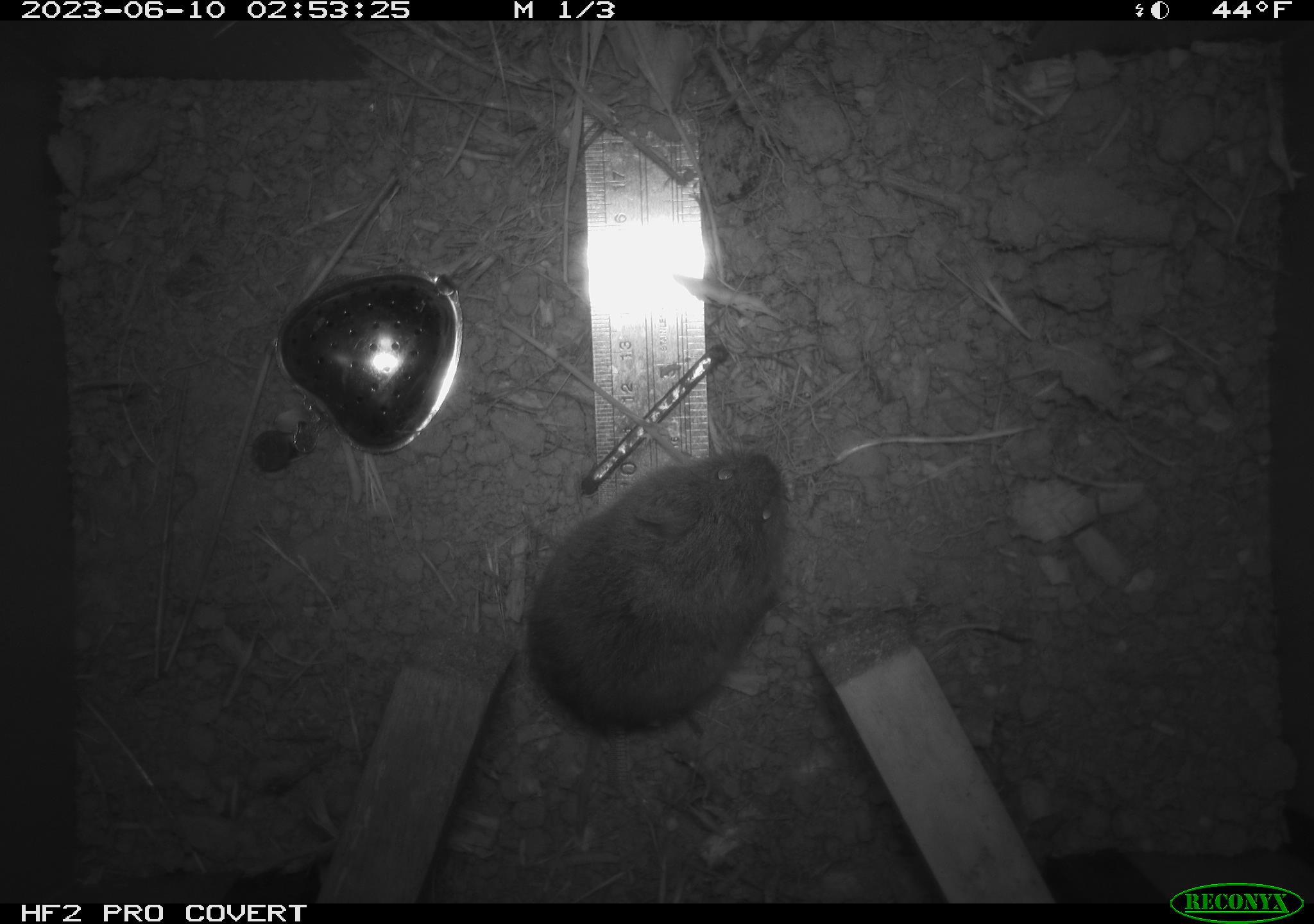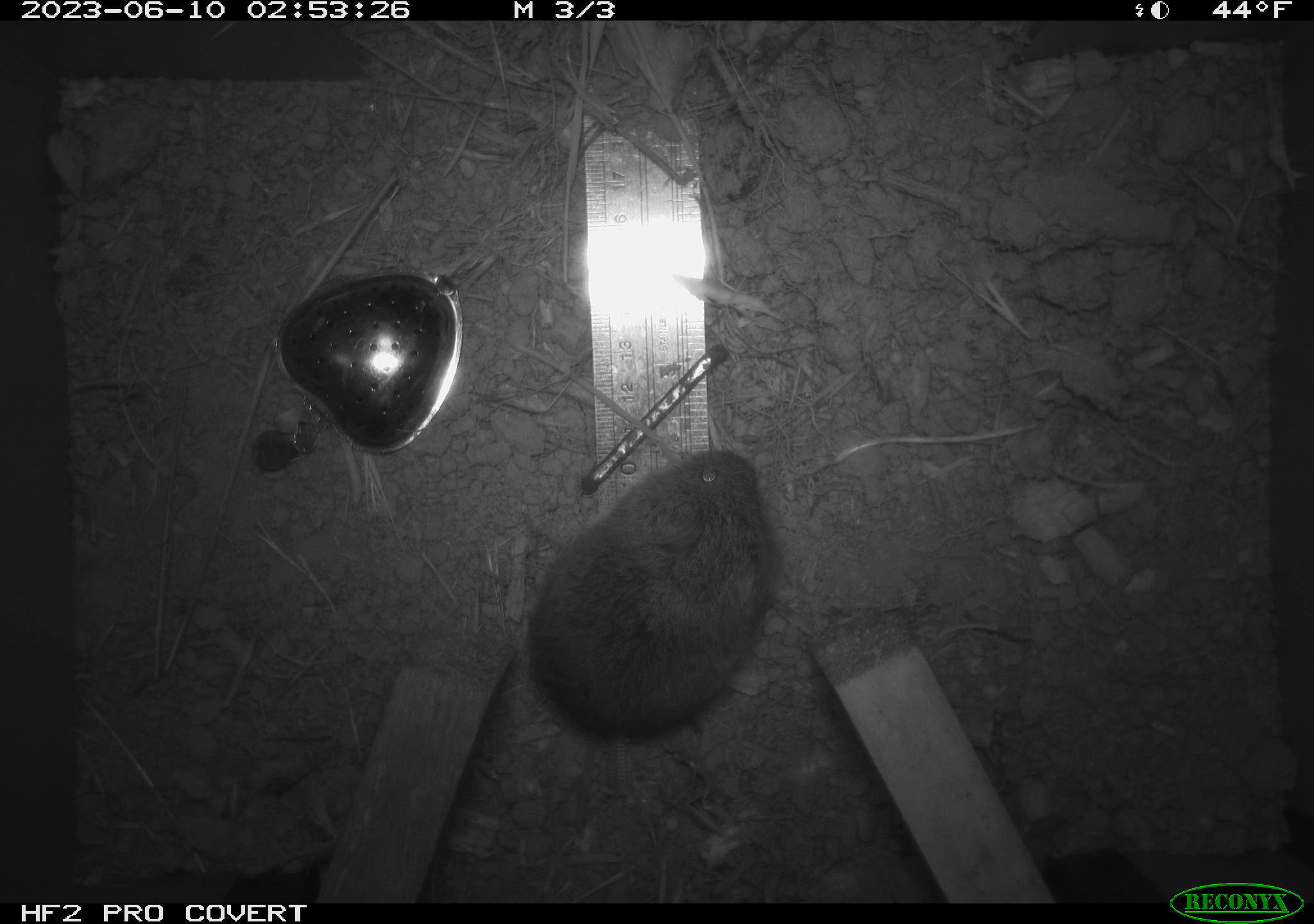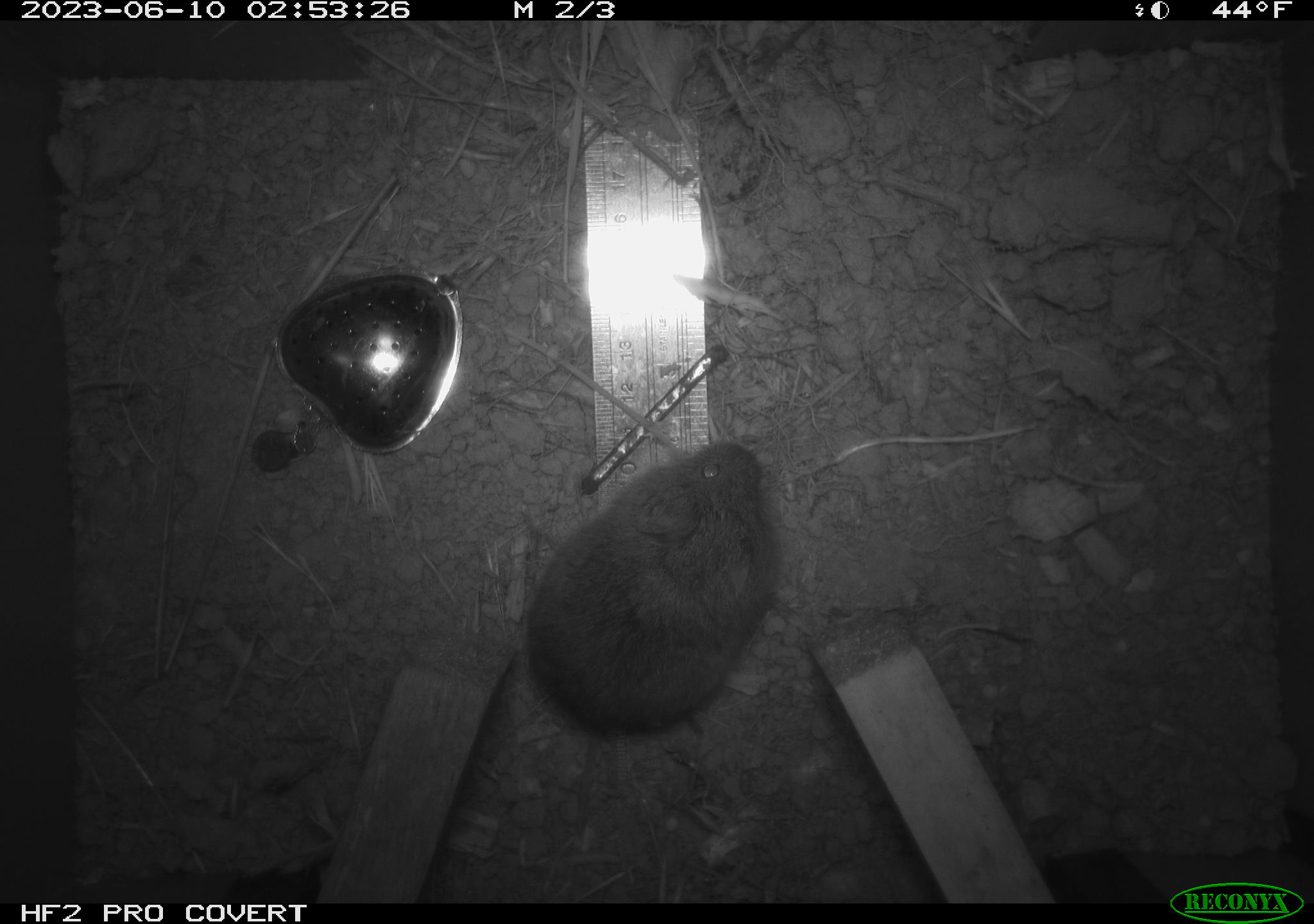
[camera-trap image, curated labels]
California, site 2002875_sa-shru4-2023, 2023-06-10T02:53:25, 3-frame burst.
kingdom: Animalia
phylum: Chordata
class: Mammalia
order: Rodentia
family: Cricetidae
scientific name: Arvicolinae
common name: voles, lemmings, and muskrats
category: arvicolinae subfamily